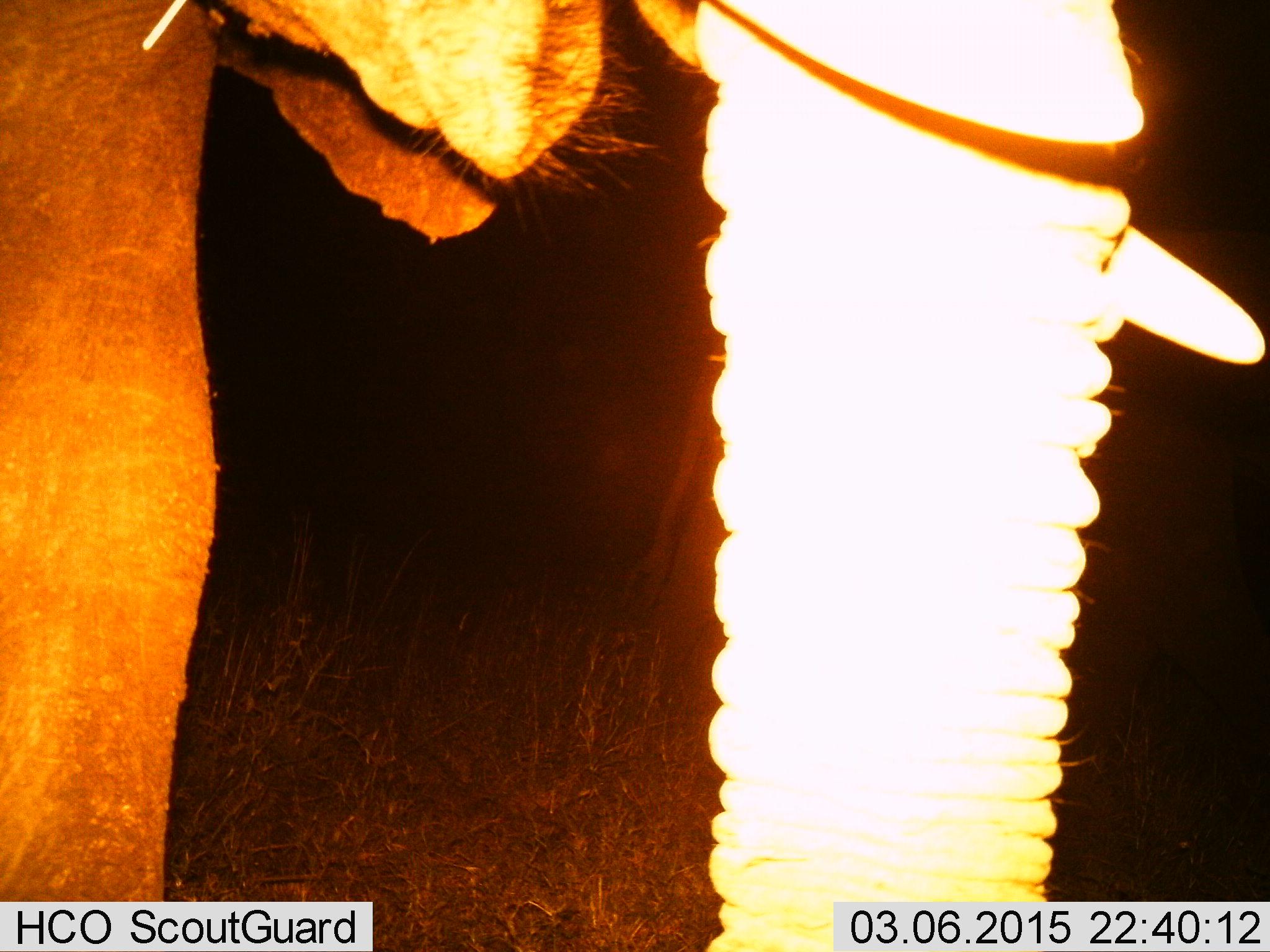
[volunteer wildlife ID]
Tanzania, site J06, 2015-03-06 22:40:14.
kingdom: Animalia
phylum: Chordata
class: Mammalia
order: Proboscidea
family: Elephantidae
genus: Loxodonta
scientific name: Loxodonta africana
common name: african bush elephant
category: elephant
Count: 1.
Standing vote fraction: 100%.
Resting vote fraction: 0%.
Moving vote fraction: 0%.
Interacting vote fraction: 0%.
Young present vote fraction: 0%.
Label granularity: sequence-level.